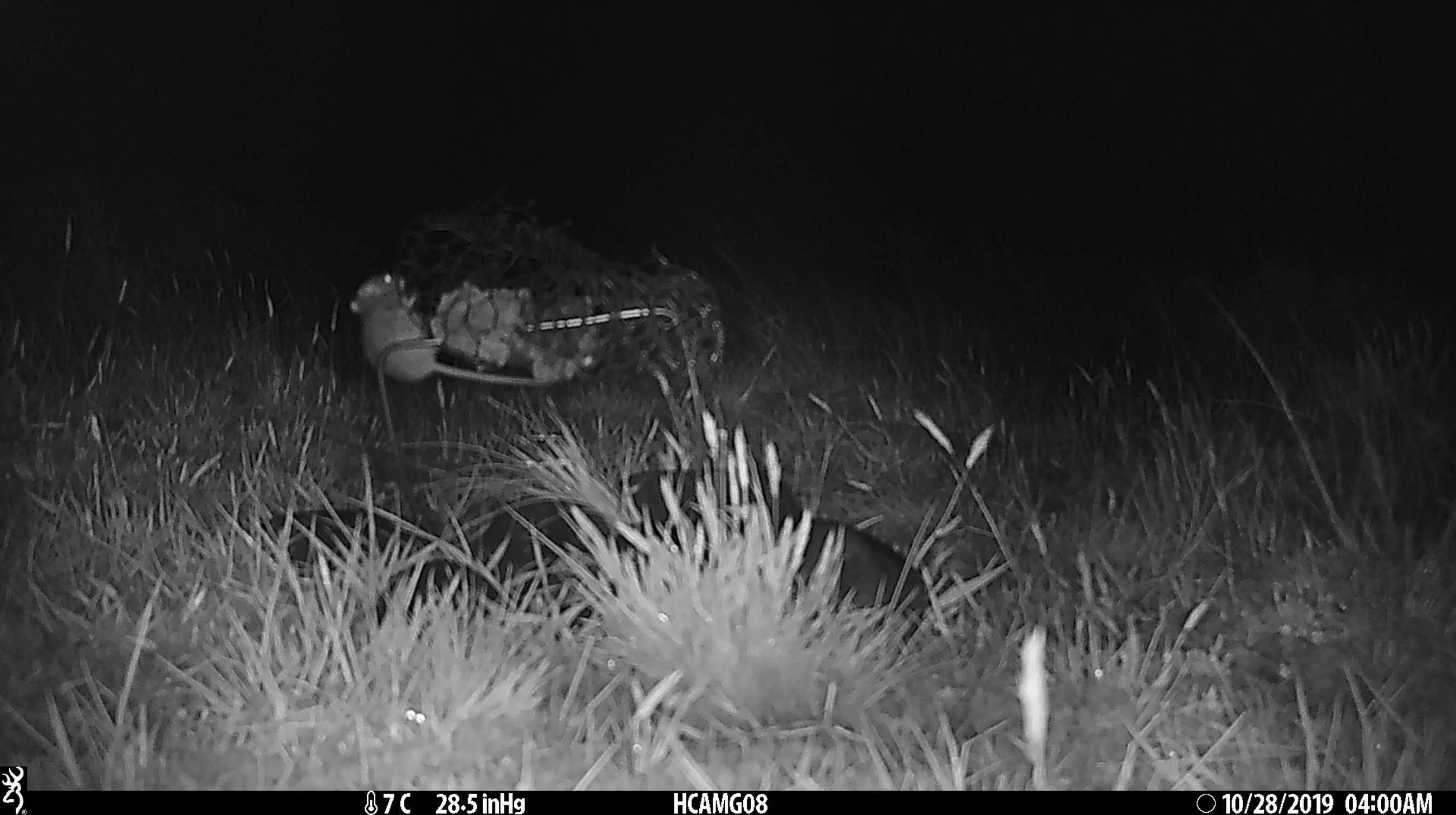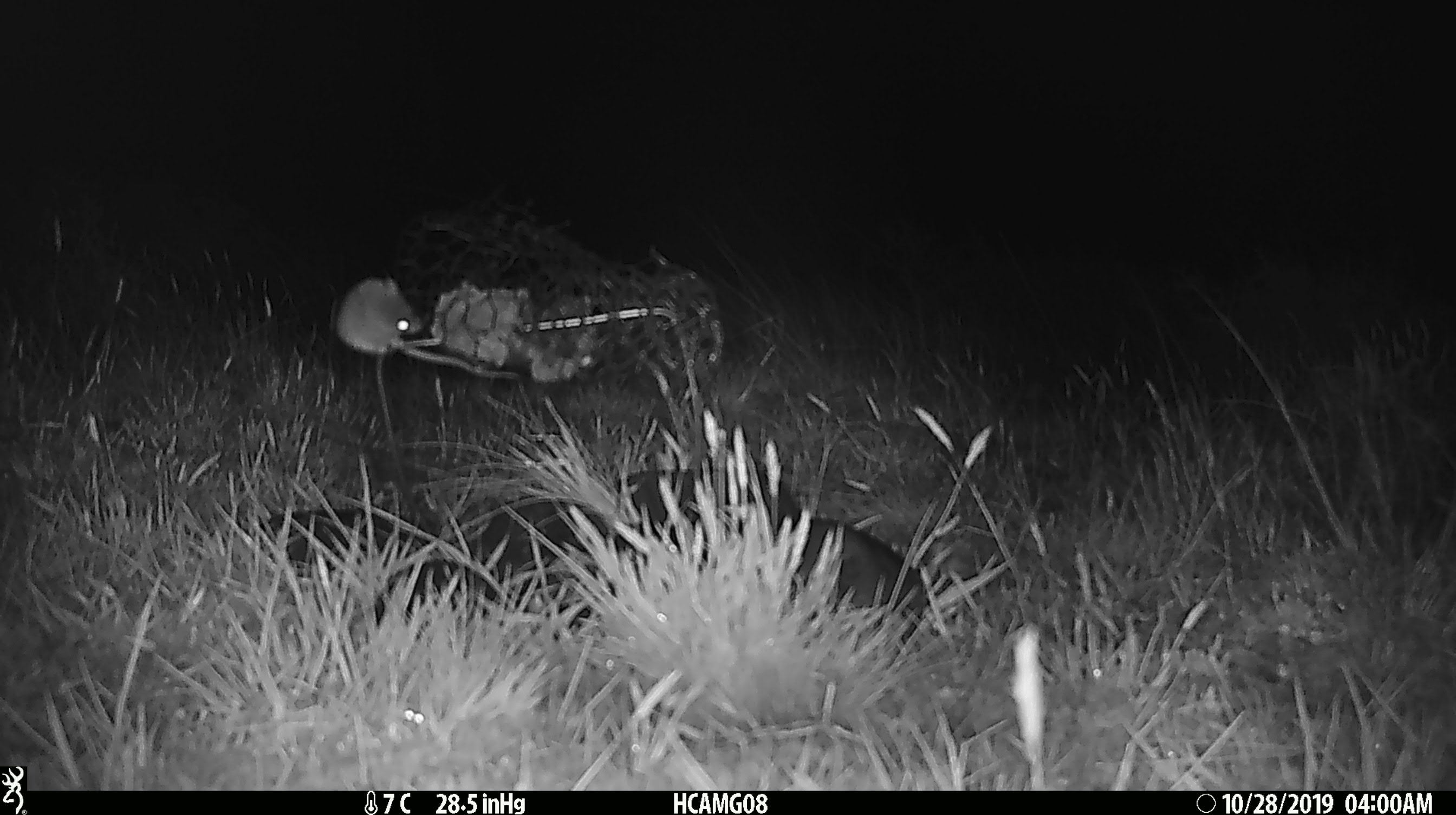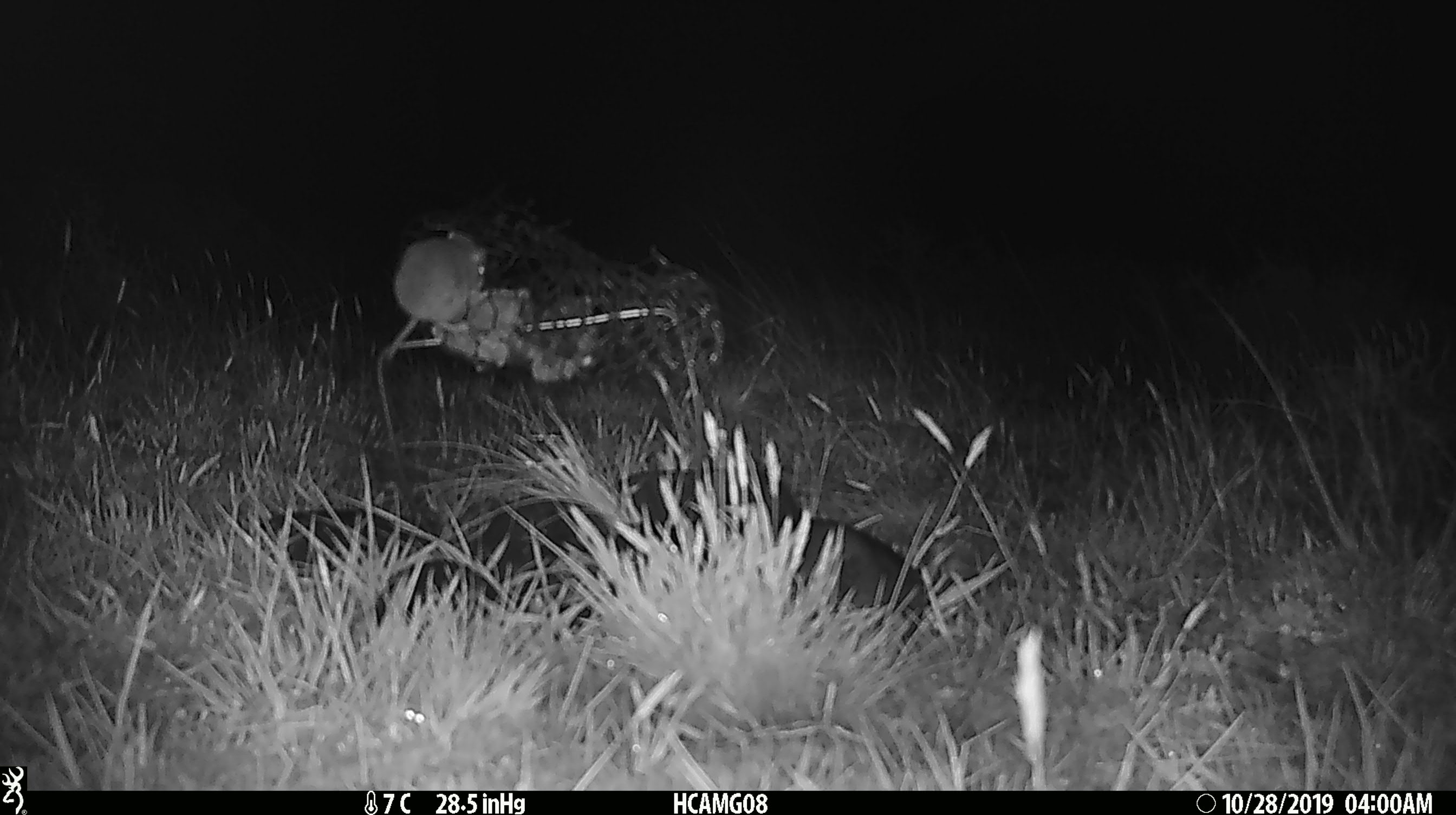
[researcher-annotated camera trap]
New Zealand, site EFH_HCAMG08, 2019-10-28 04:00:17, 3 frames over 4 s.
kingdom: Animalia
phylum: Chordata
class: Mammalia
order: Rodentia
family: Muridae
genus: Mus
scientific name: Mus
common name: mouse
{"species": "mouse (Mus)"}